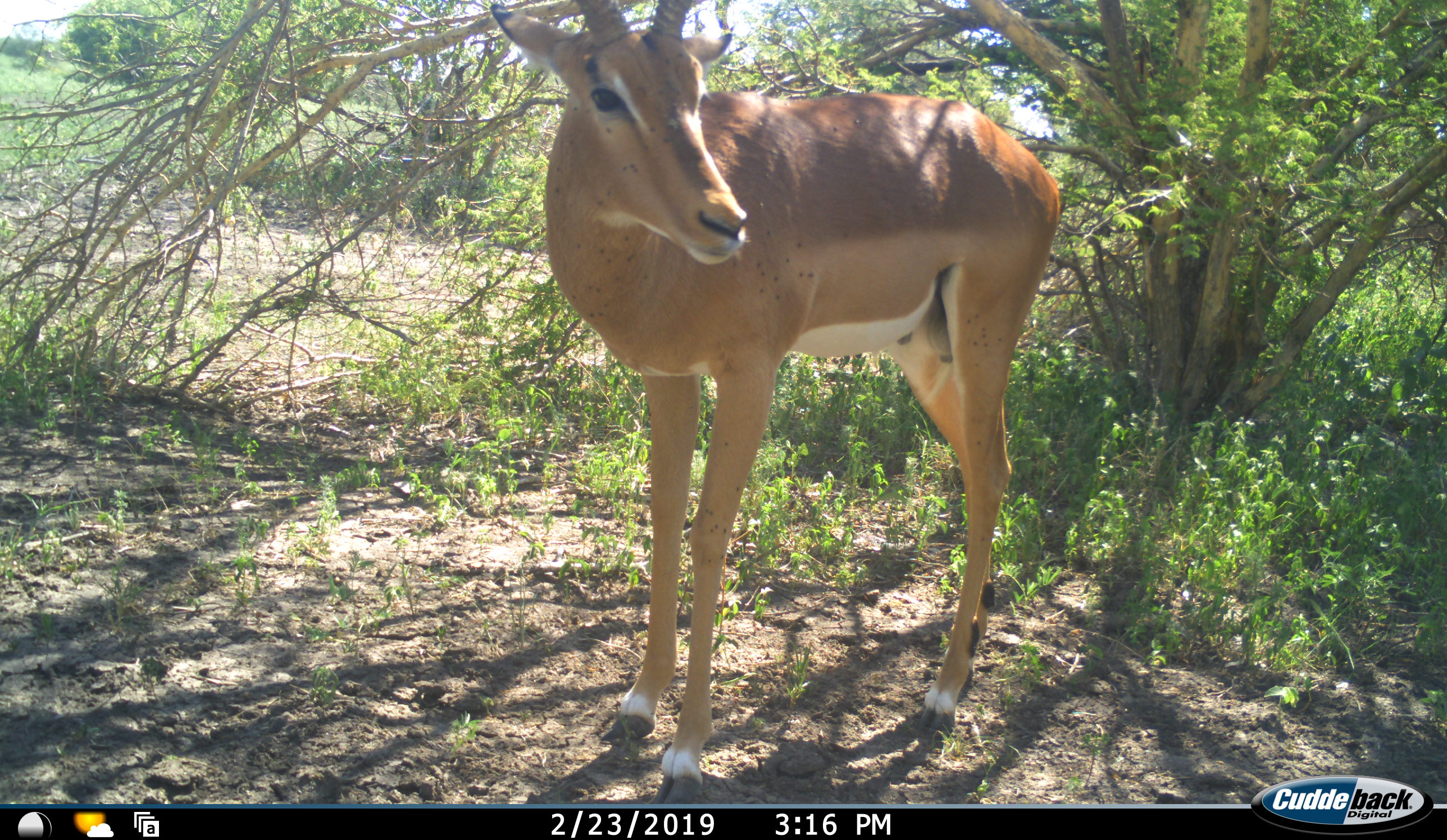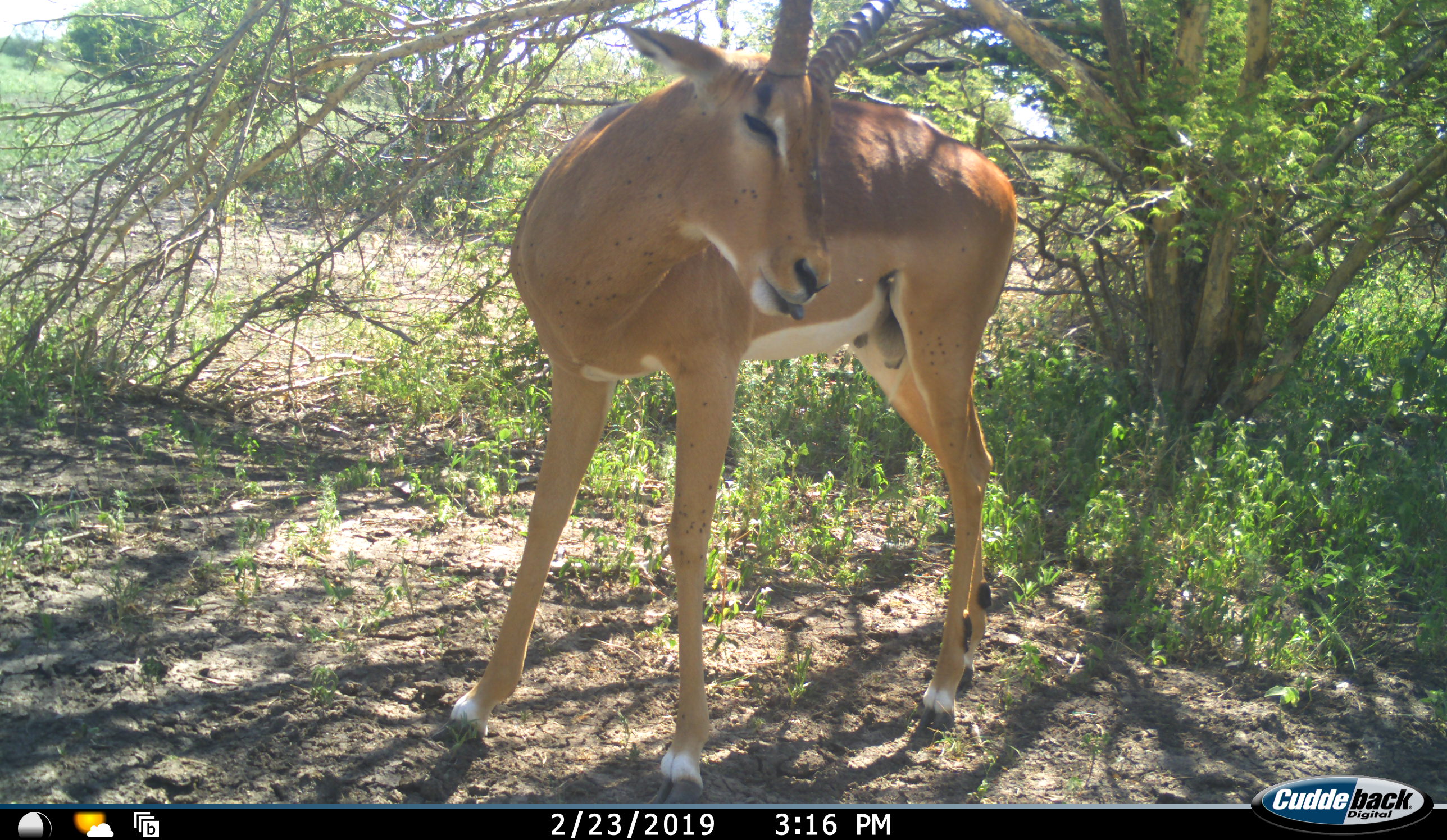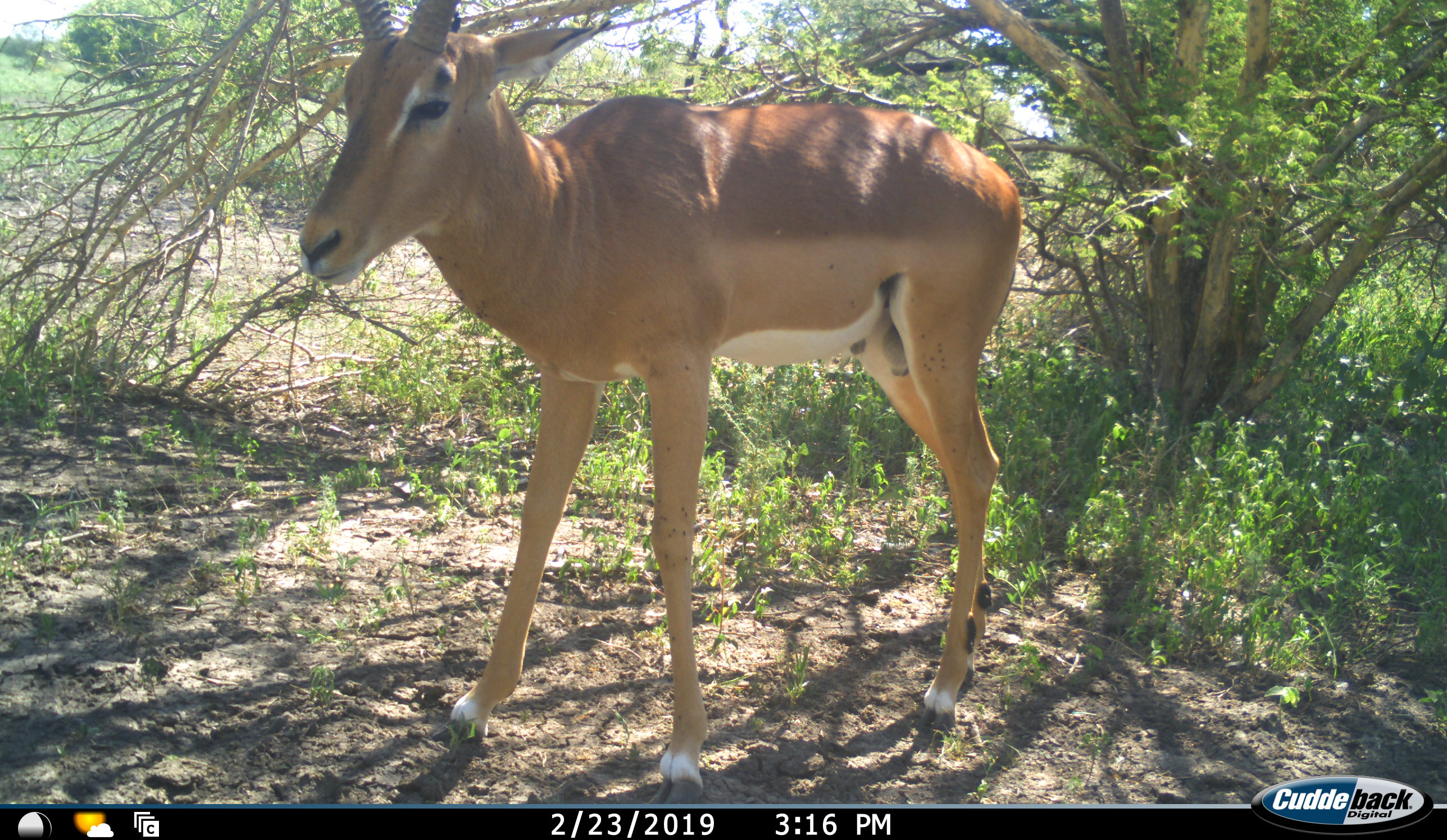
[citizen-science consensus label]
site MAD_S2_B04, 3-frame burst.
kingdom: Animalia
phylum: Chordata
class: Mammalia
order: Artiodactyla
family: Bovidae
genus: Aepyceros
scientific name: Aepyceros melampus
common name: impala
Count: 1.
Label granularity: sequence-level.